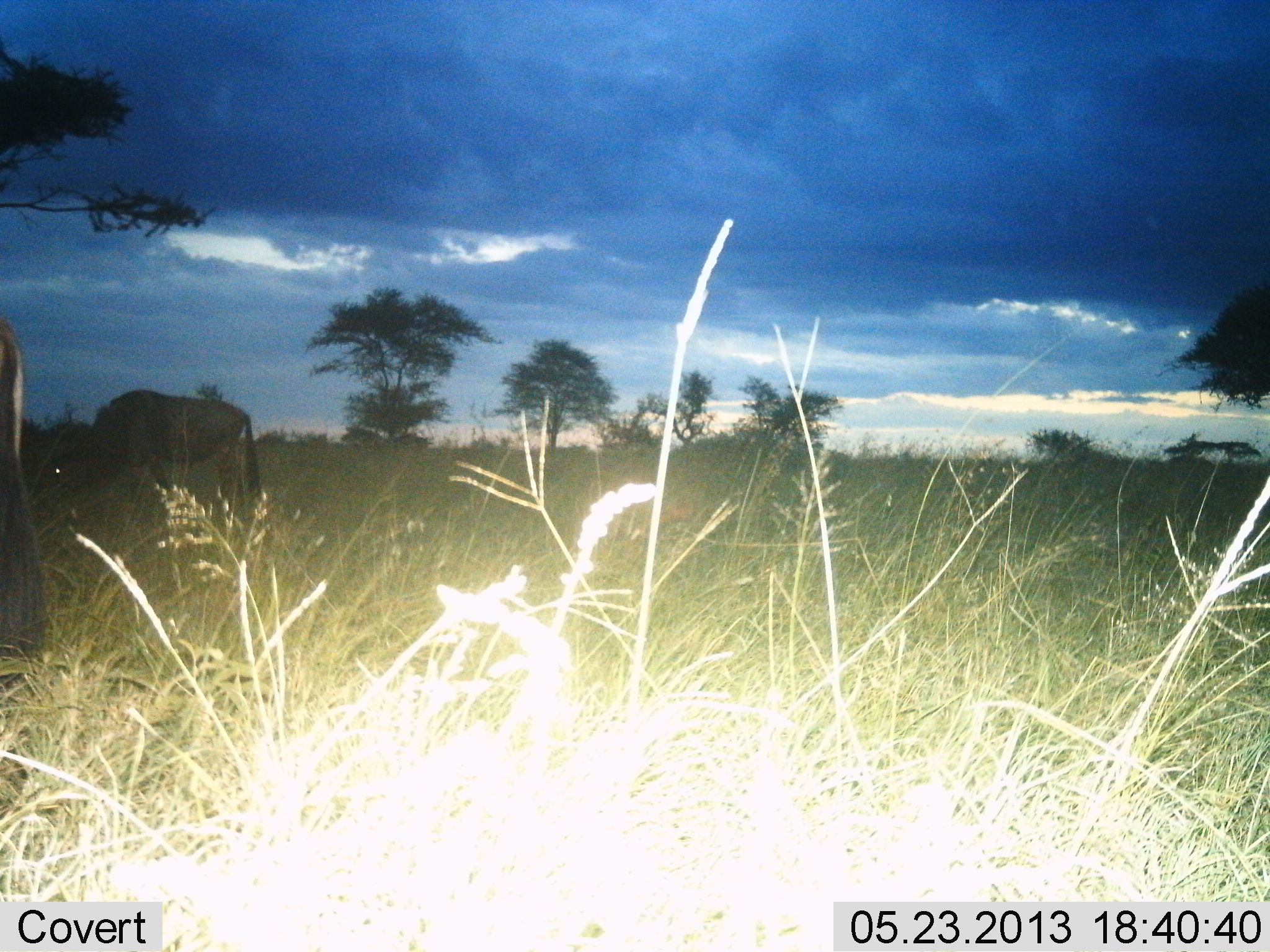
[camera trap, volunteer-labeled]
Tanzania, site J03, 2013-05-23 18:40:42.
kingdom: Animalia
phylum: Chordata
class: Mammalia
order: Artiodactyla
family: Bovidae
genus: Connochaetes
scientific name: Connochaetes taurinus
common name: blue wildebeest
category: wildebeest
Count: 2.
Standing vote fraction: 65%.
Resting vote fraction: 4%.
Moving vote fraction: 4%.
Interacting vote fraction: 0%.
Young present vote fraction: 0%.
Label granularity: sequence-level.